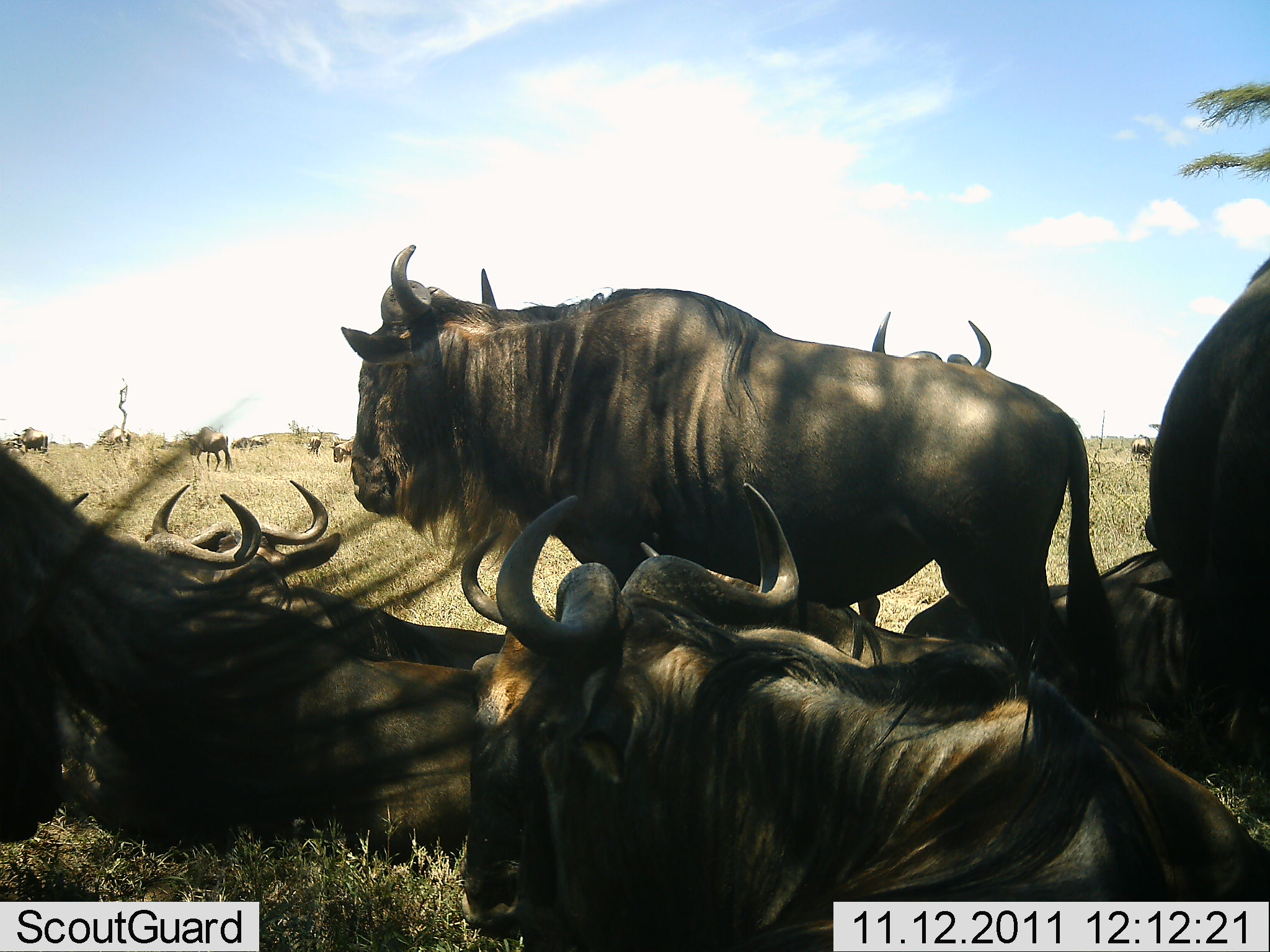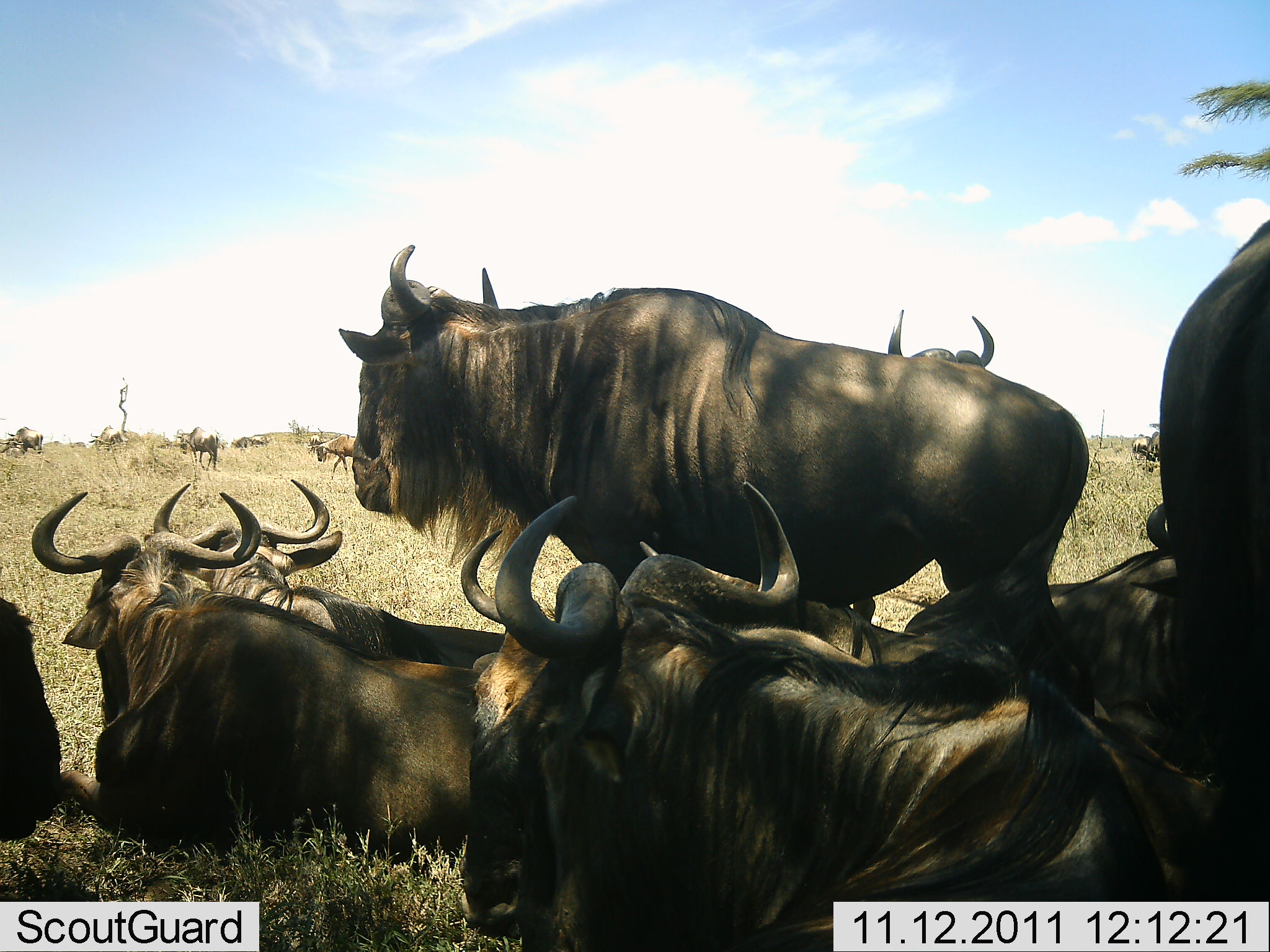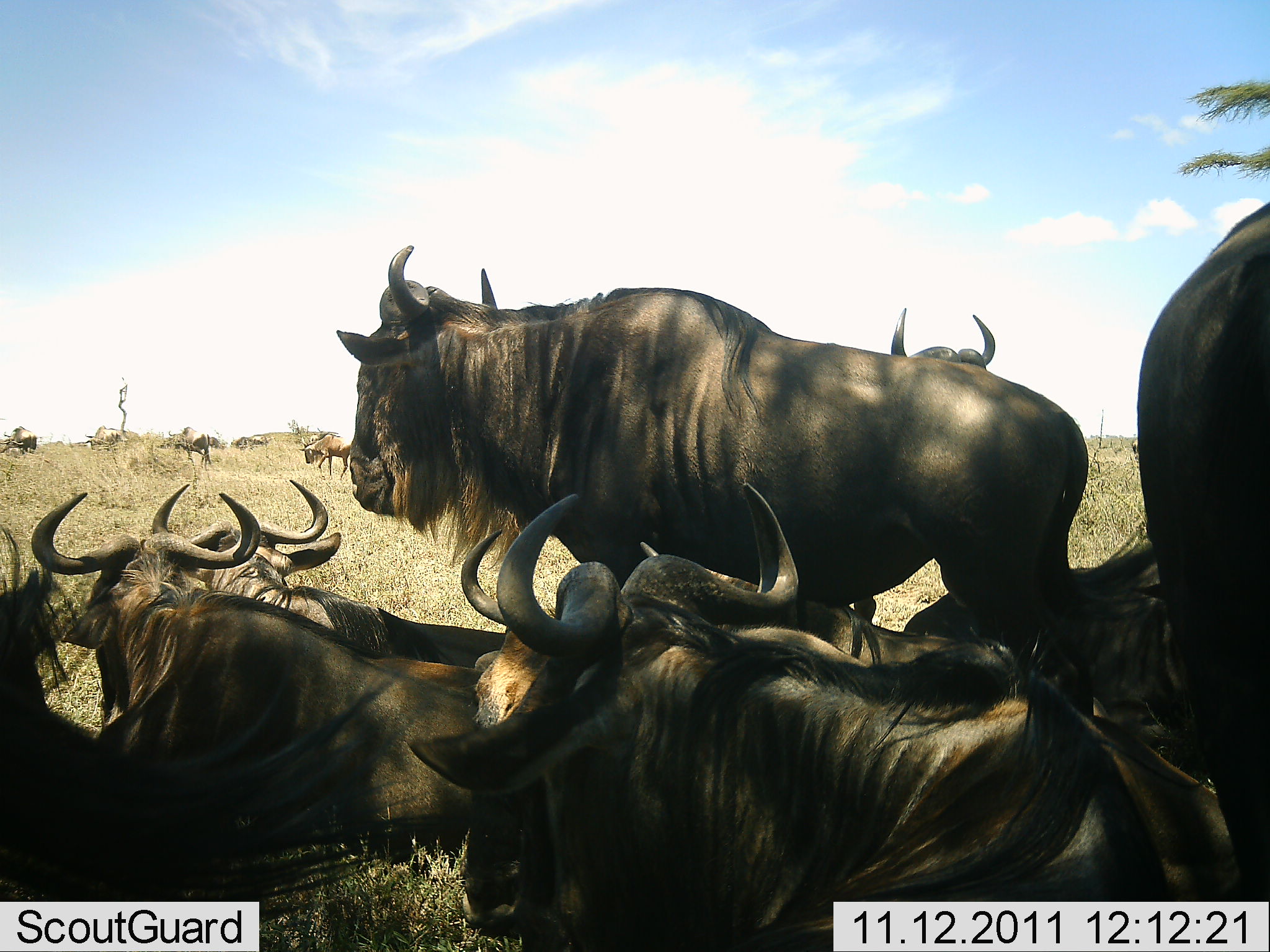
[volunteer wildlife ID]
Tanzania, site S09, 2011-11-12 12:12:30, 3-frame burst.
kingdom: Animalia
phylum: Chordata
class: Mammalia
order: Artiodactyla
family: Bovidae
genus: Connochaetes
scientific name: Connochaetes taurinus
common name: blue wildebeest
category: wildebeest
Wildebeest (blue wildebeest) (Connochaetes taurinus), count 11-50. Behavior (volunteer vote fractions): standing 60%, resting 90%, moving 40%, interacting 0%. Young present (vote fraction): 0%. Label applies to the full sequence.